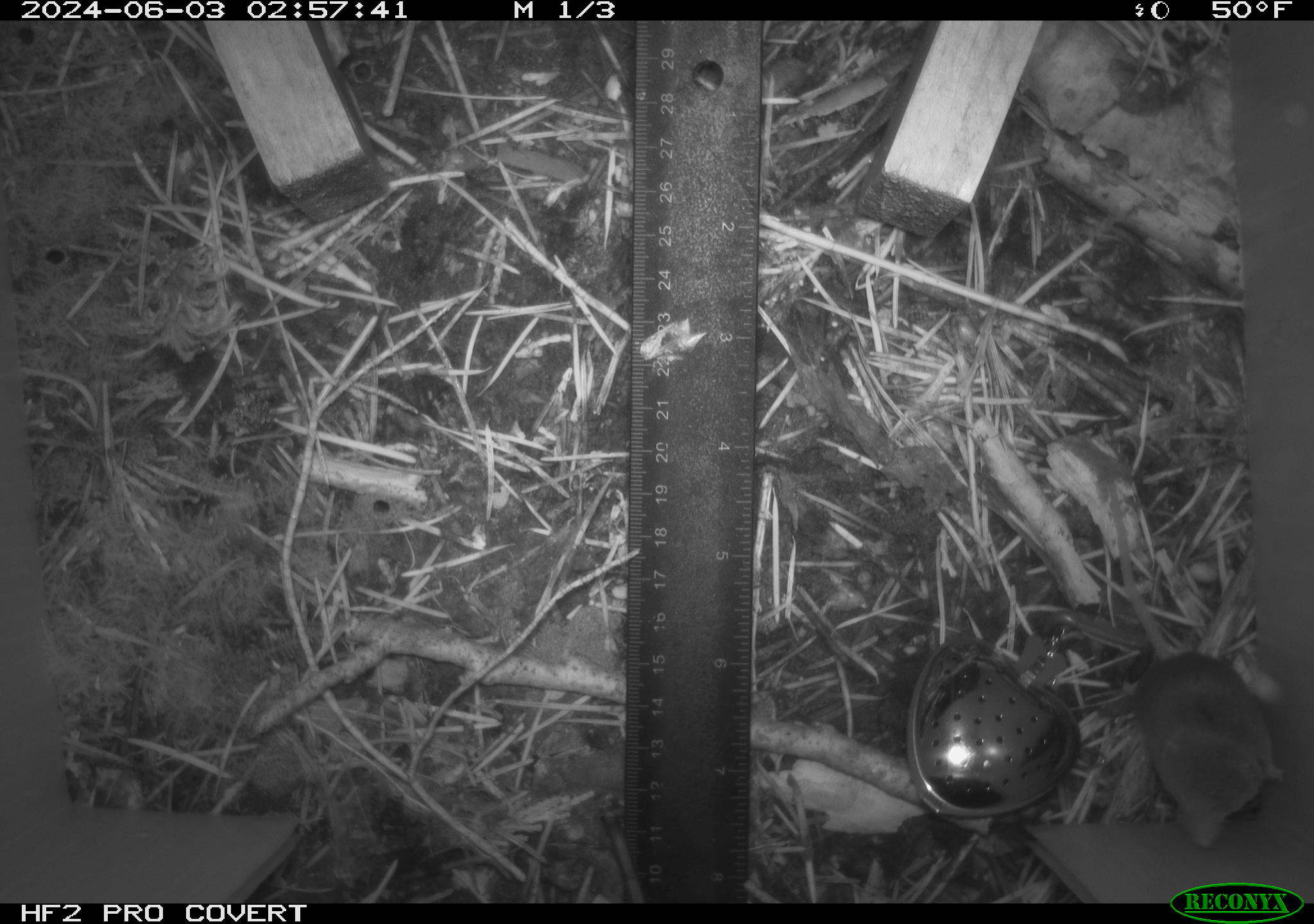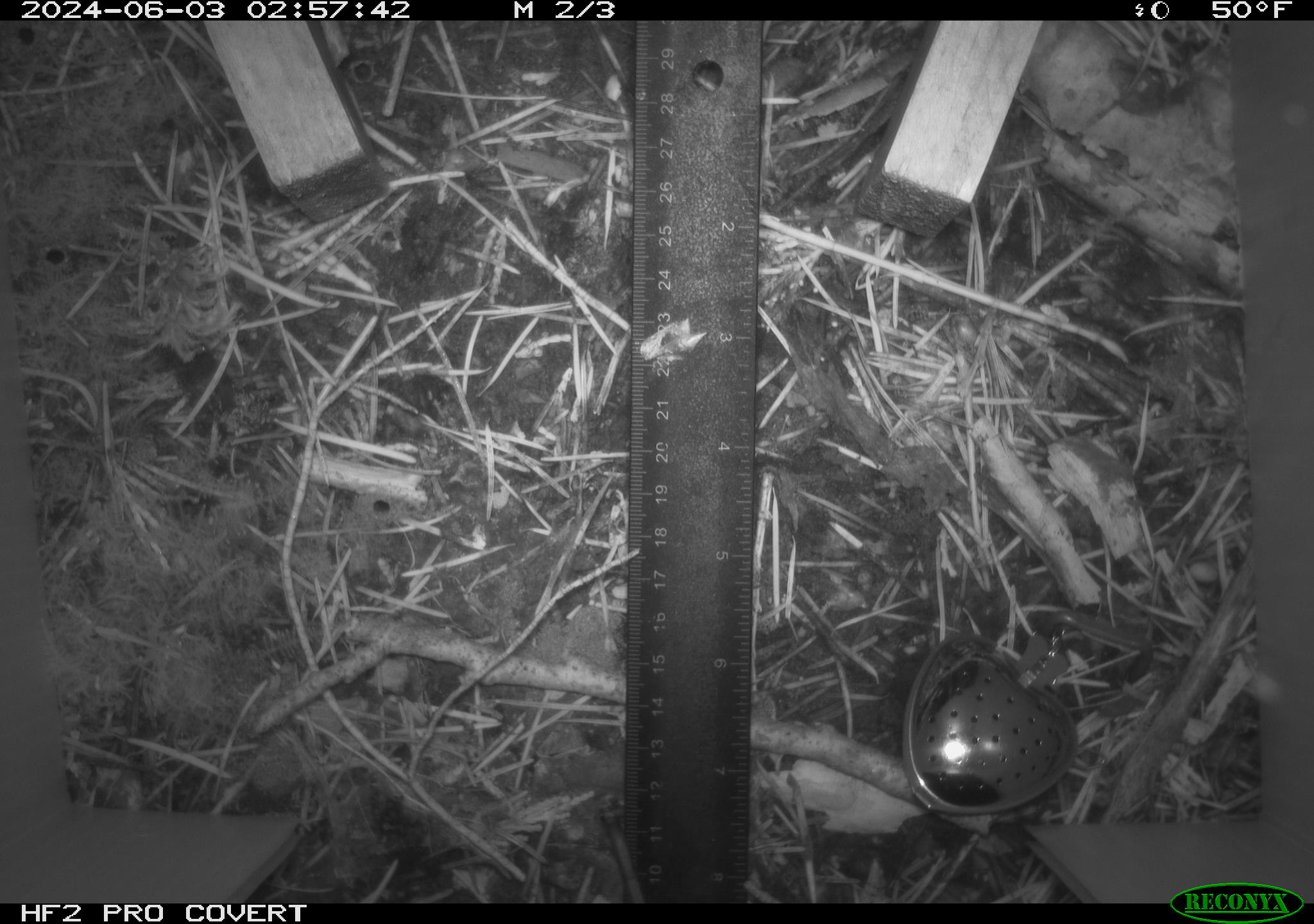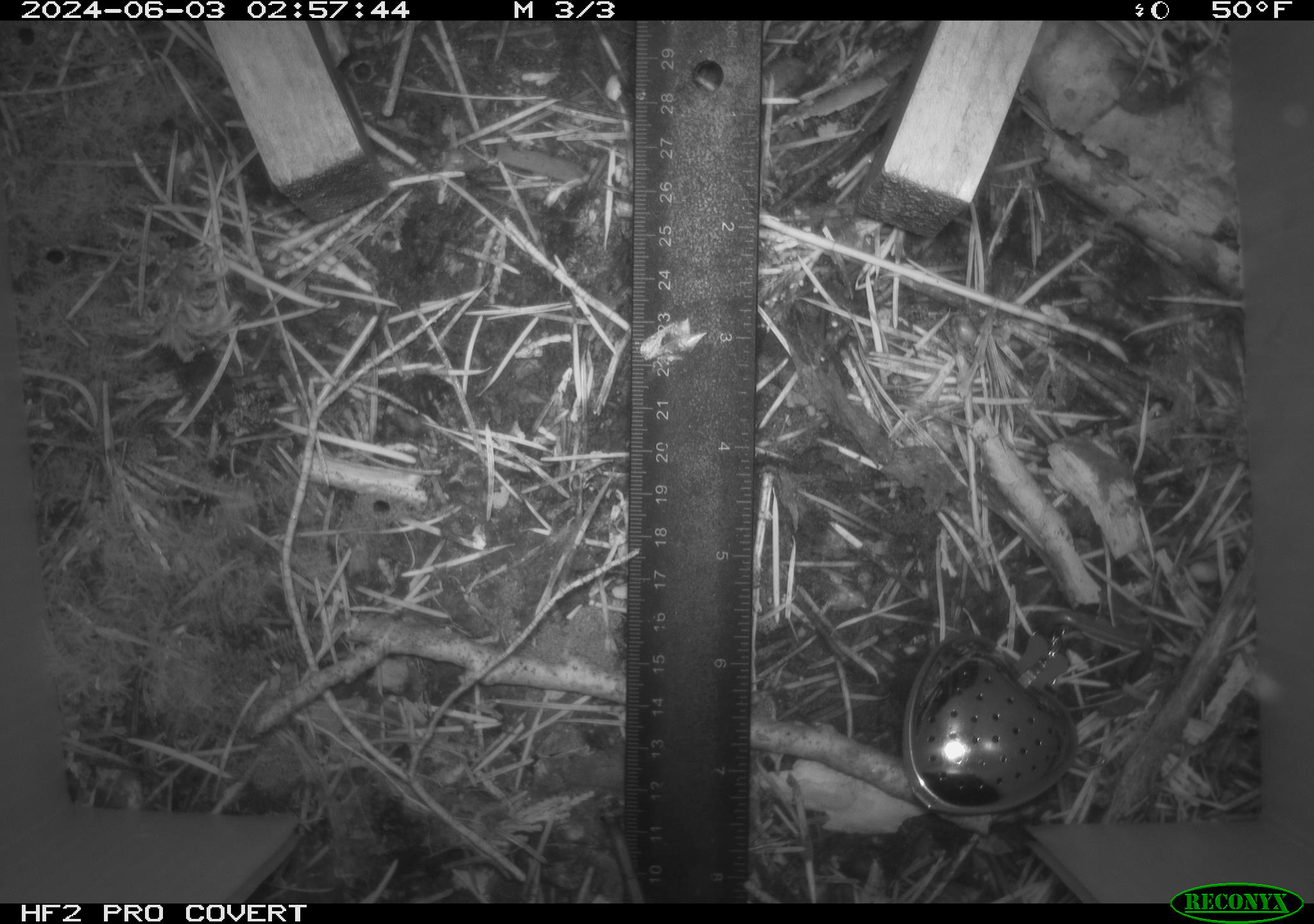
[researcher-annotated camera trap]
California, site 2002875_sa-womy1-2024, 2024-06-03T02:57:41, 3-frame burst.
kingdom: Animalia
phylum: Chordata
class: Mammalia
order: Eulipotyphla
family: Soricidae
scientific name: Soricidae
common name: shrews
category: soricidae family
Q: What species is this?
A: Soricidae family (shrews) (Soricidae).